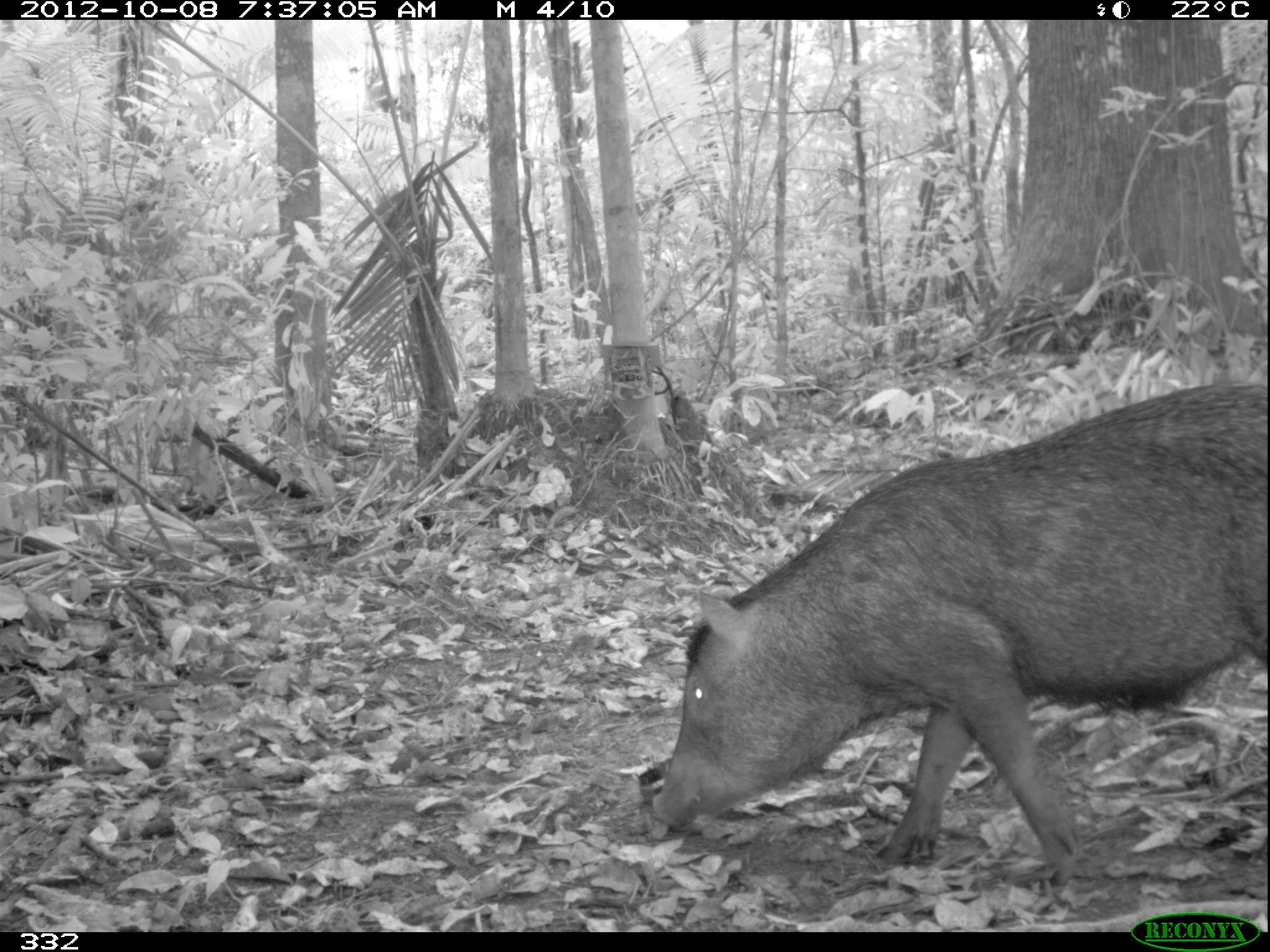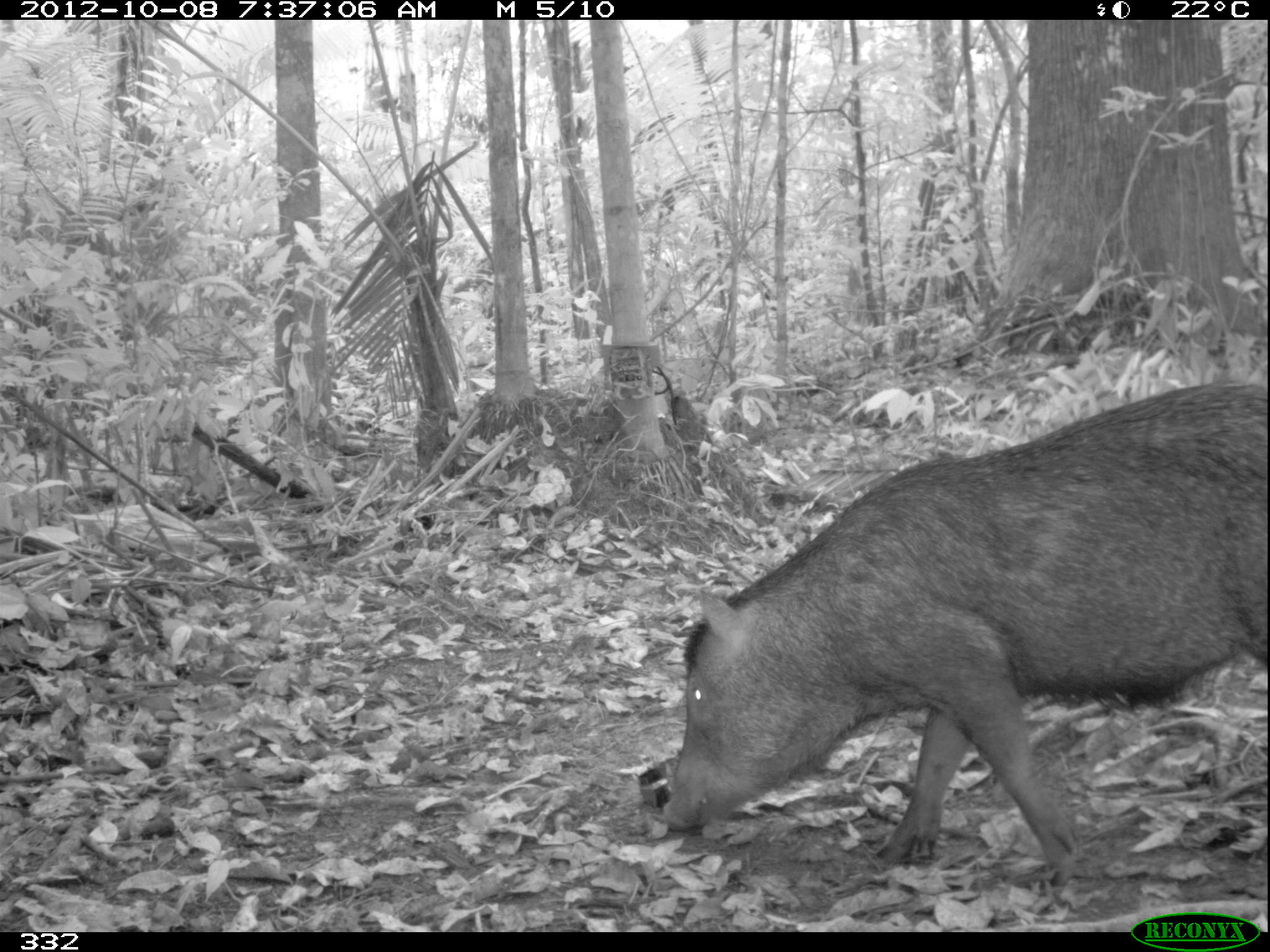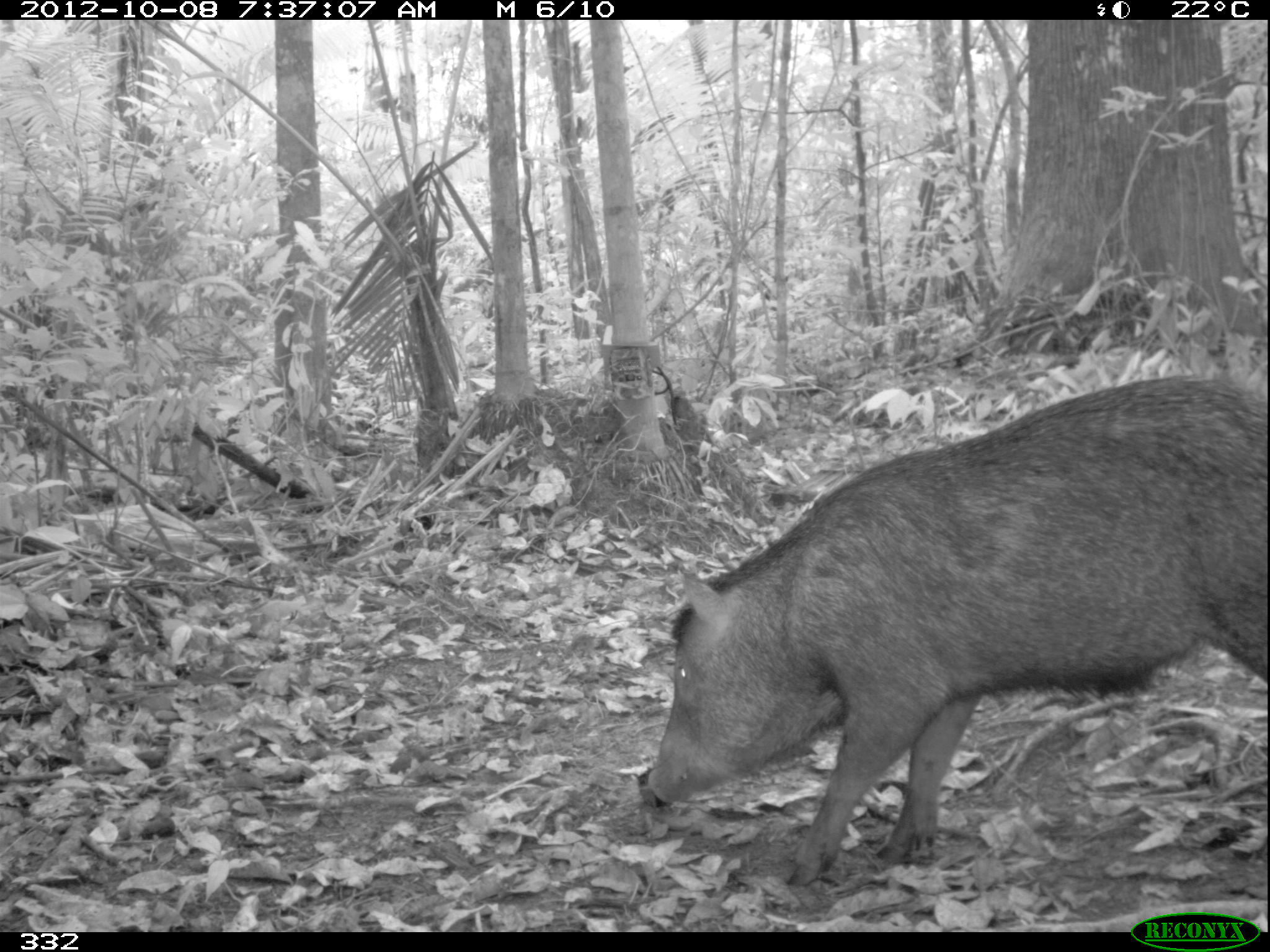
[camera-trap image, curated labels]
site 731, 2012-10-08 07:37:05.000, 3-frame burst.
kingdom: Animalia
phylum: Chordata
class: Mammalia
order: Artiodactyla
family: Tayassuidae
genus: Tayassu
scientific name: Tayassu pecari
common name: white-lipped peccary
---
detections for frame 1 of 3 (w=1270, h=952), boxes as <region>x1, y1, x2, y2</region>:
tayassu pecari: <region>644, 377, 1270, 884</region>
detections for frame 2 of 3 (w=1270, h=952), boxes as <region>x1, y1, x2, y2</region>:
tayassu pecari: <region>654, 379, 1270, 902</region>